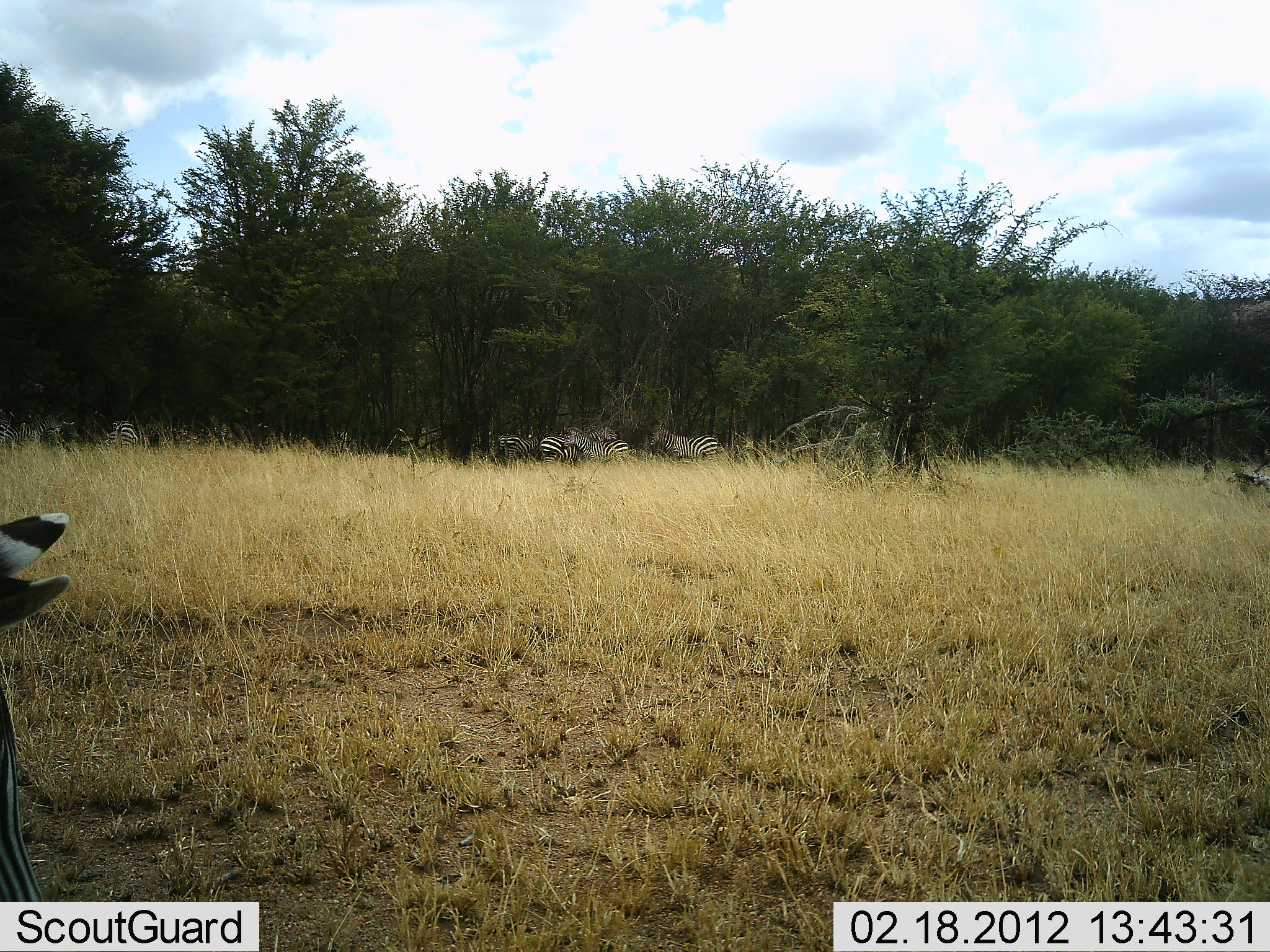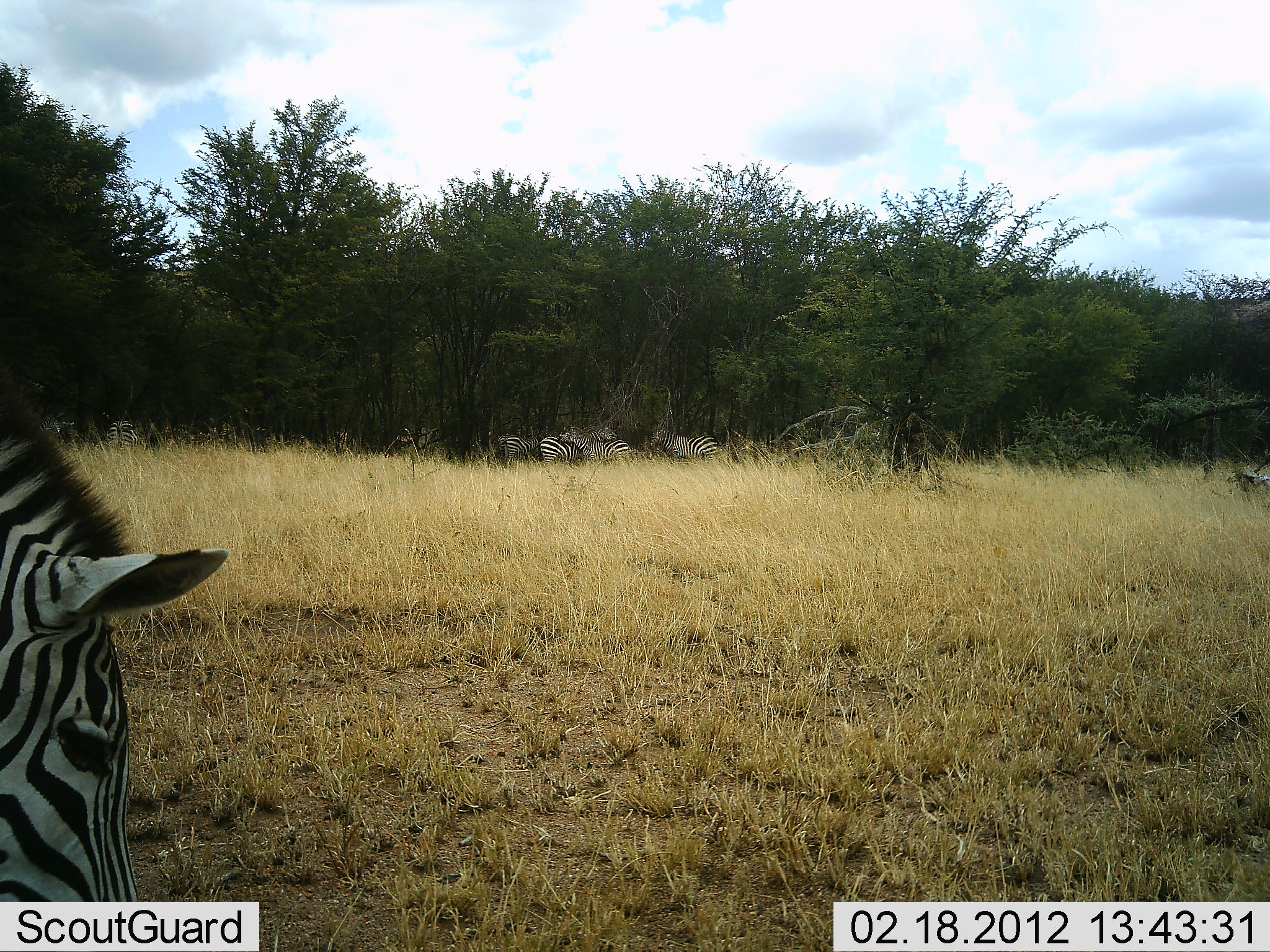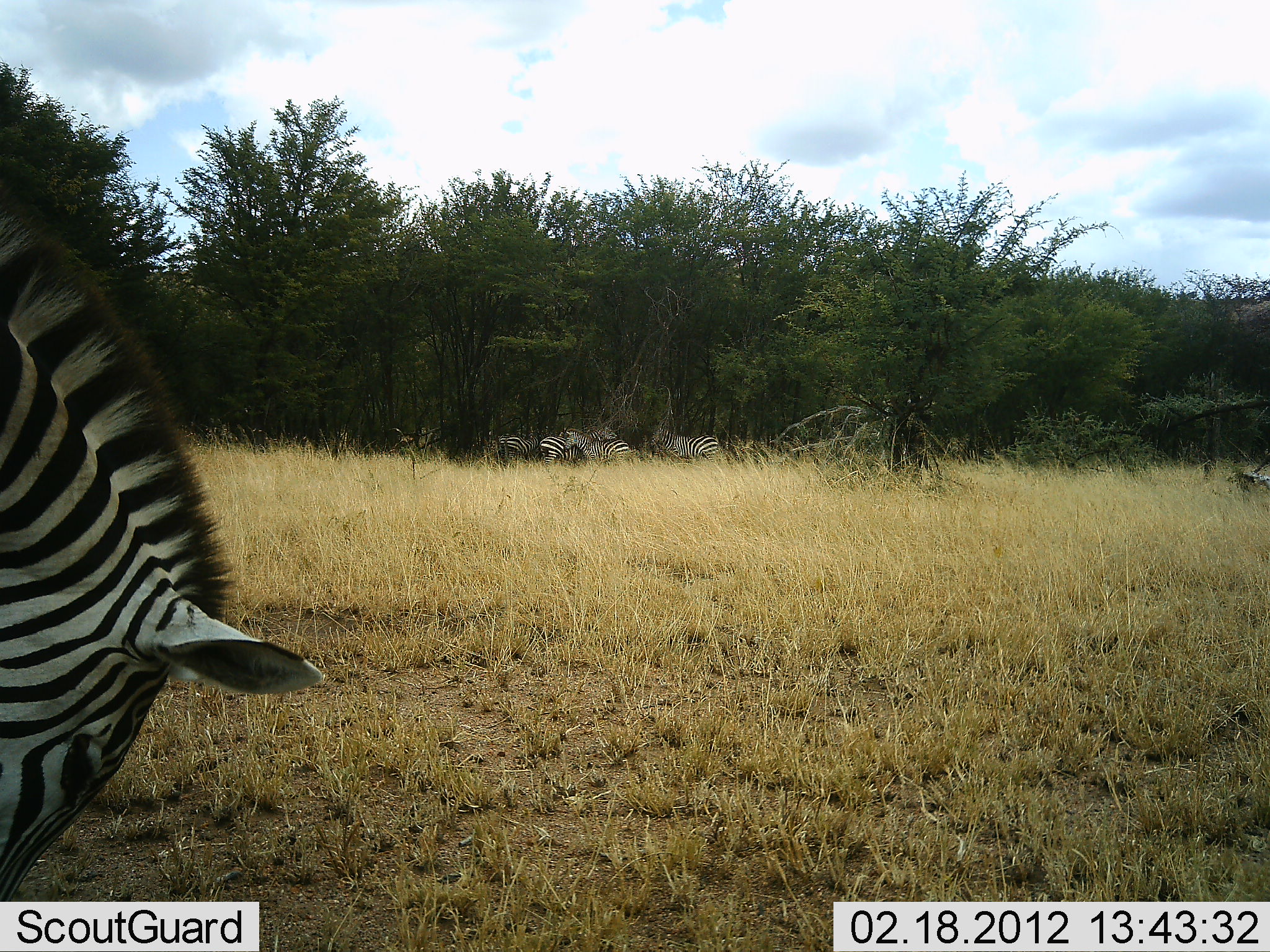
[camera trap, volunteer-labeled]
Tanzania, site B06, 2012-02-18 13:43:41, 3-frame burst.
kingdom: Animalia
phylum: Chordata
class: Mammalia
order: Perissodactyla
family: Equidae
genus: Equus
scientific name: Equus quagga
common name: plains zebra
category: zebra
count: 5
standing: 68%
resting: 18%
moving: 14%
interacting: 18%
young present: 0%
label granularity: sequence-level